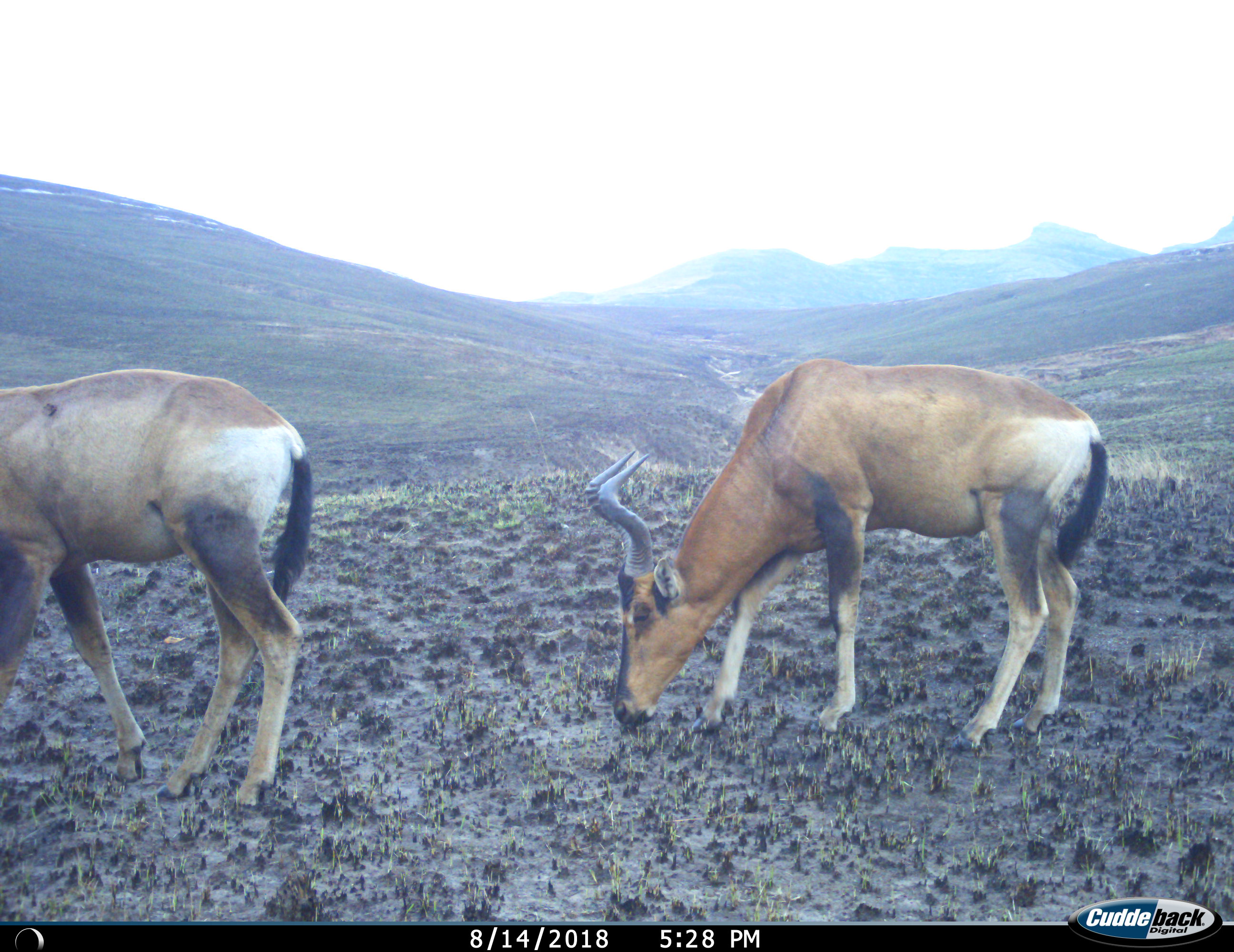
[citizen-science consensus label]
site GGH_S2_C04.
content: unidentified animal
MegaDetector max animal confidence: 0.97